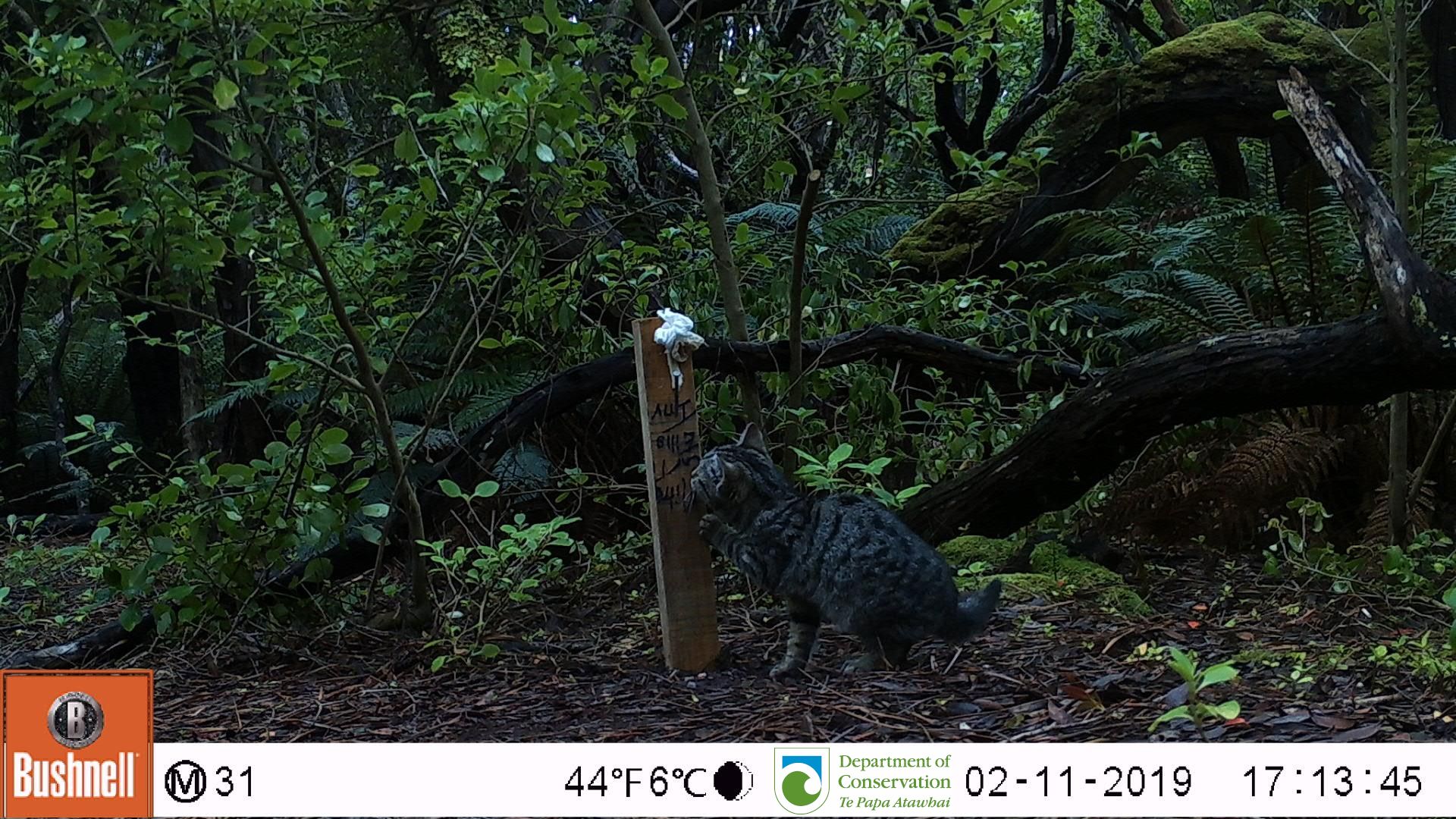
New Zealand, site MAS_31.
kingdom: Animalia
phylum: Chordata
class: Mammalia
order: Carnivora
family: Felidae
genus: Felis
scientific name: Felis catus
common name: domestic cat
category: cat